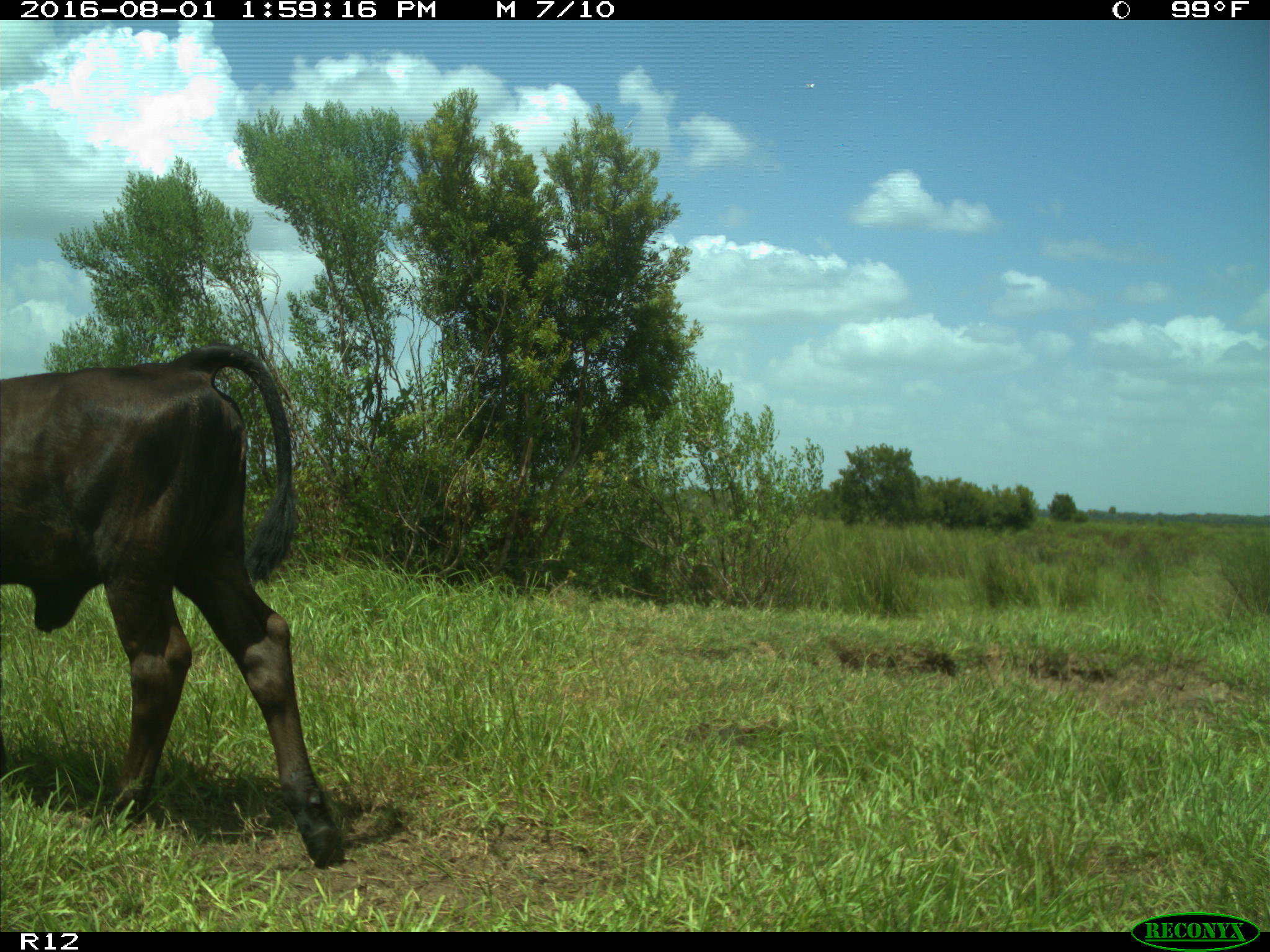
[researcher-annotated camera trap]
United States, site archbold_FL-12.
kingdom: Animalia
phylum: Chordata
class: Mammalia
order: Artiodactyla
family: Bovidae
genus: Bos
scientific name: Bos taurus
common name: domestic cow